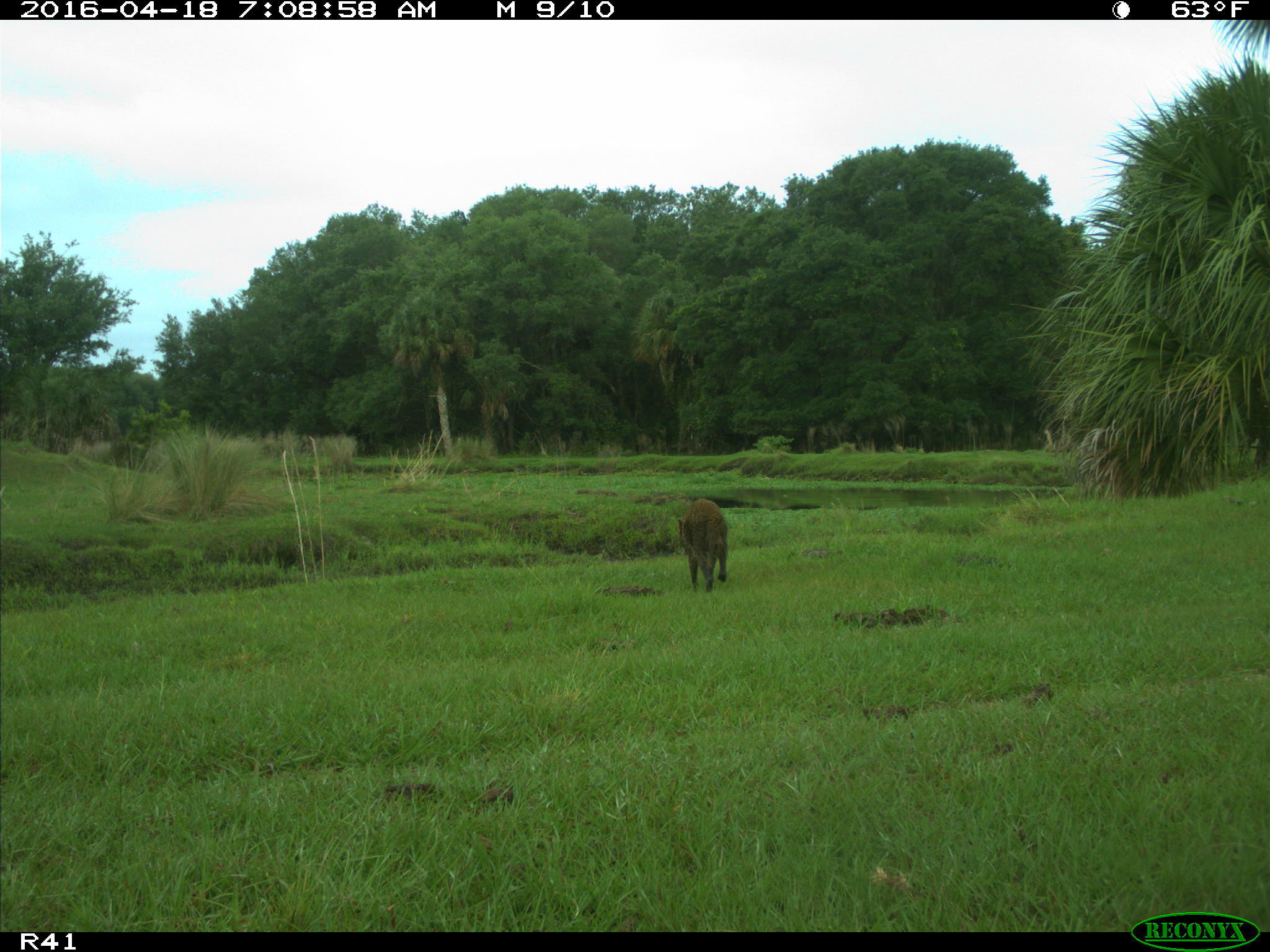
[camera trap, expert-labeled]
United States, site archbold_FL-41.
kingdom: Animalia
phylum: Chordata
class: Mammalia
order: Carnivora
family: Procyonidae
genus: Procyon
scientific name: Procyon lotor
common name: common raccoon